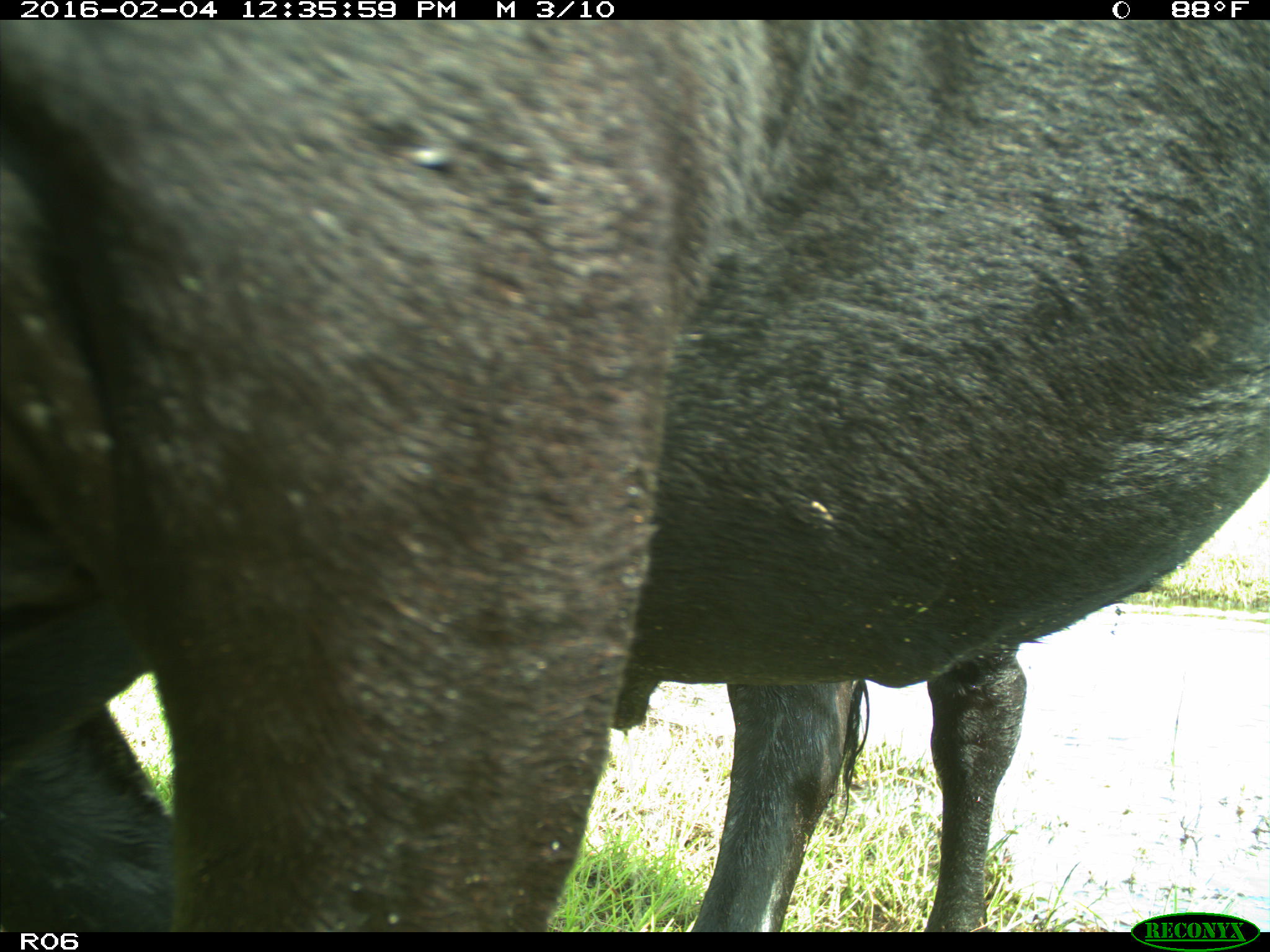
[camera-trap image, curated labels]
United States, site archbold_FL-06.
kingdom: Animalia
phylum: Chordata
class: Mammalia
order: Artiodactyla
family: Bovidae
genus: Bos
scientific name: Bos taurus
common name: domestic cow